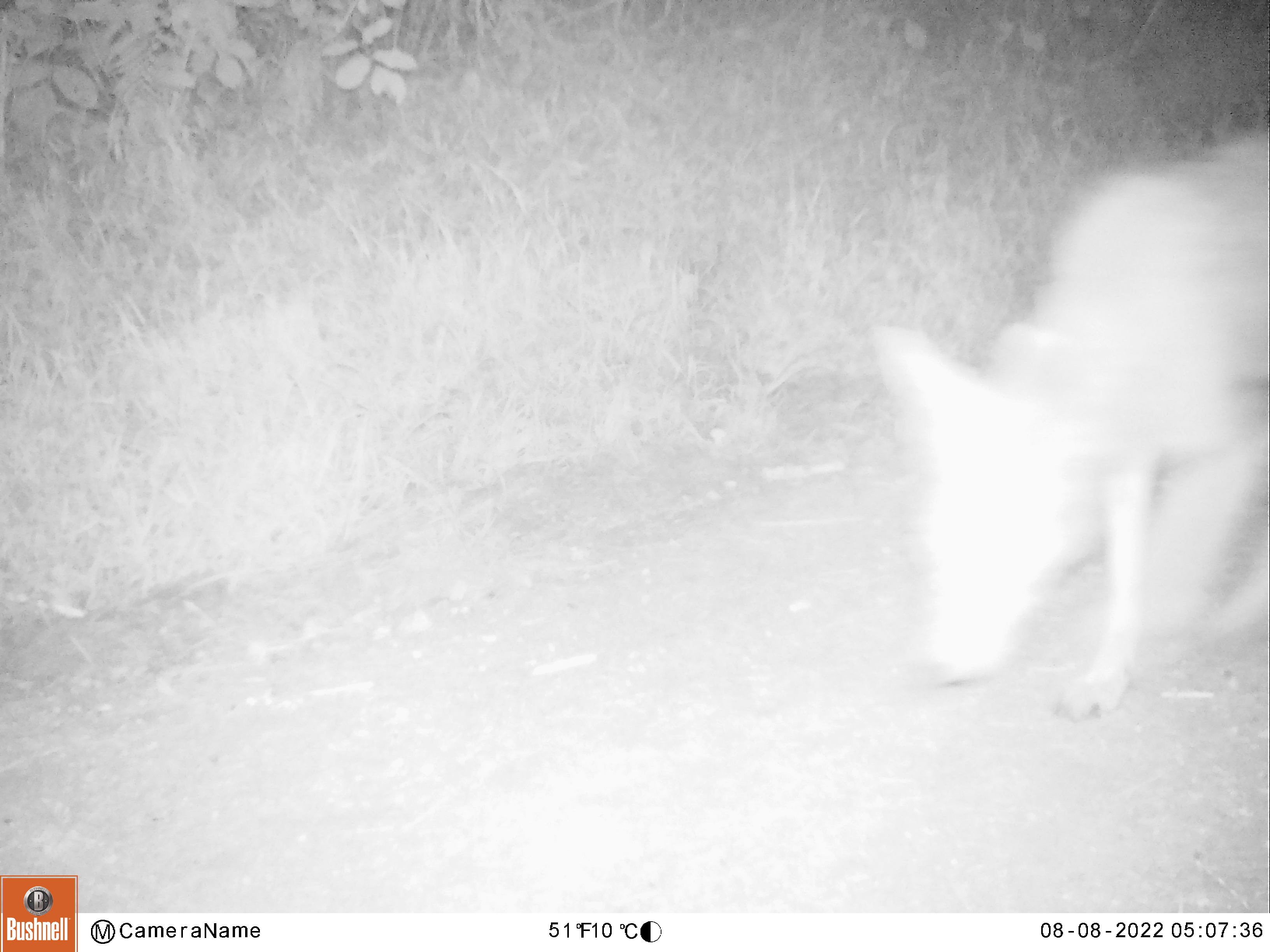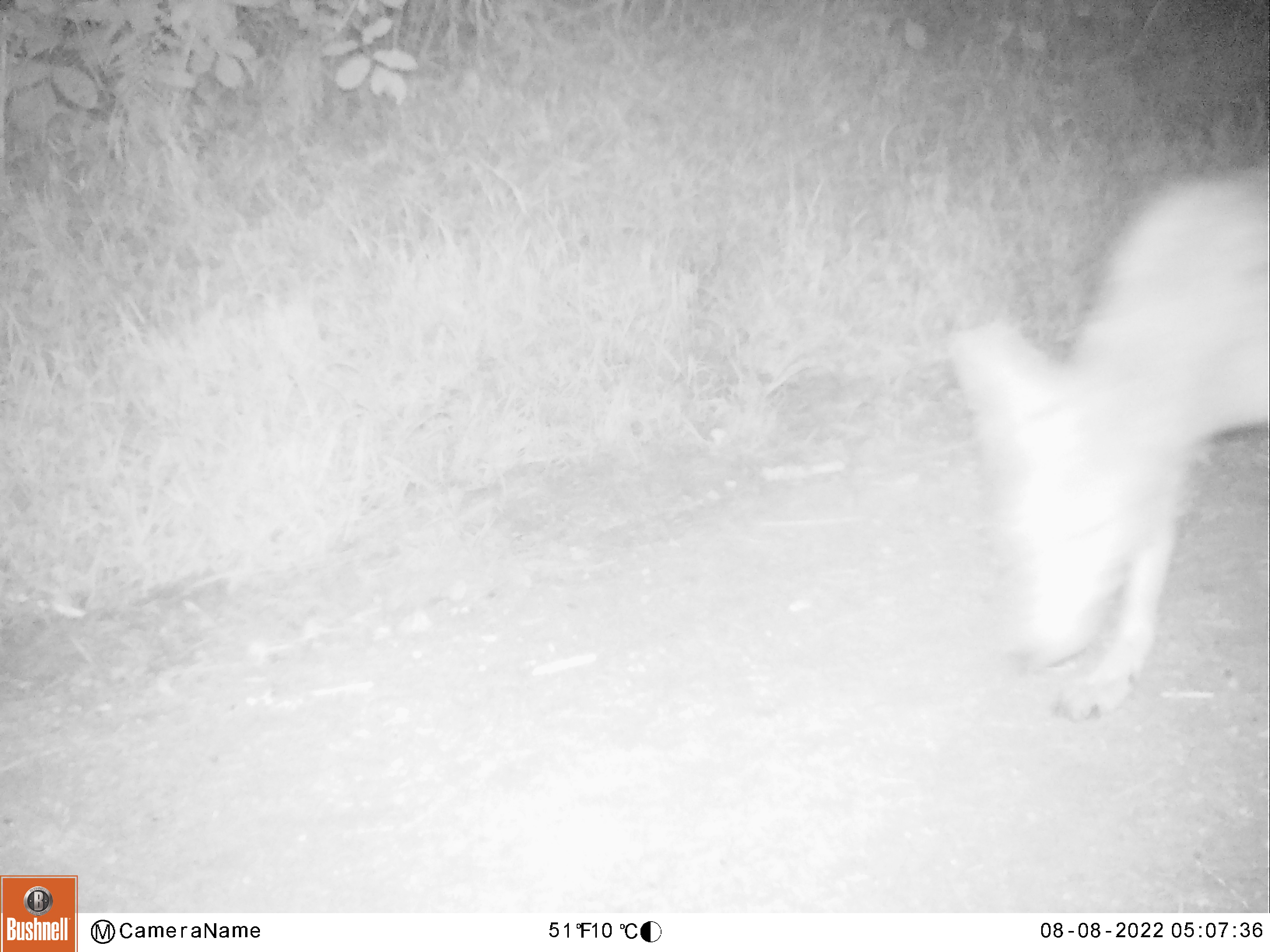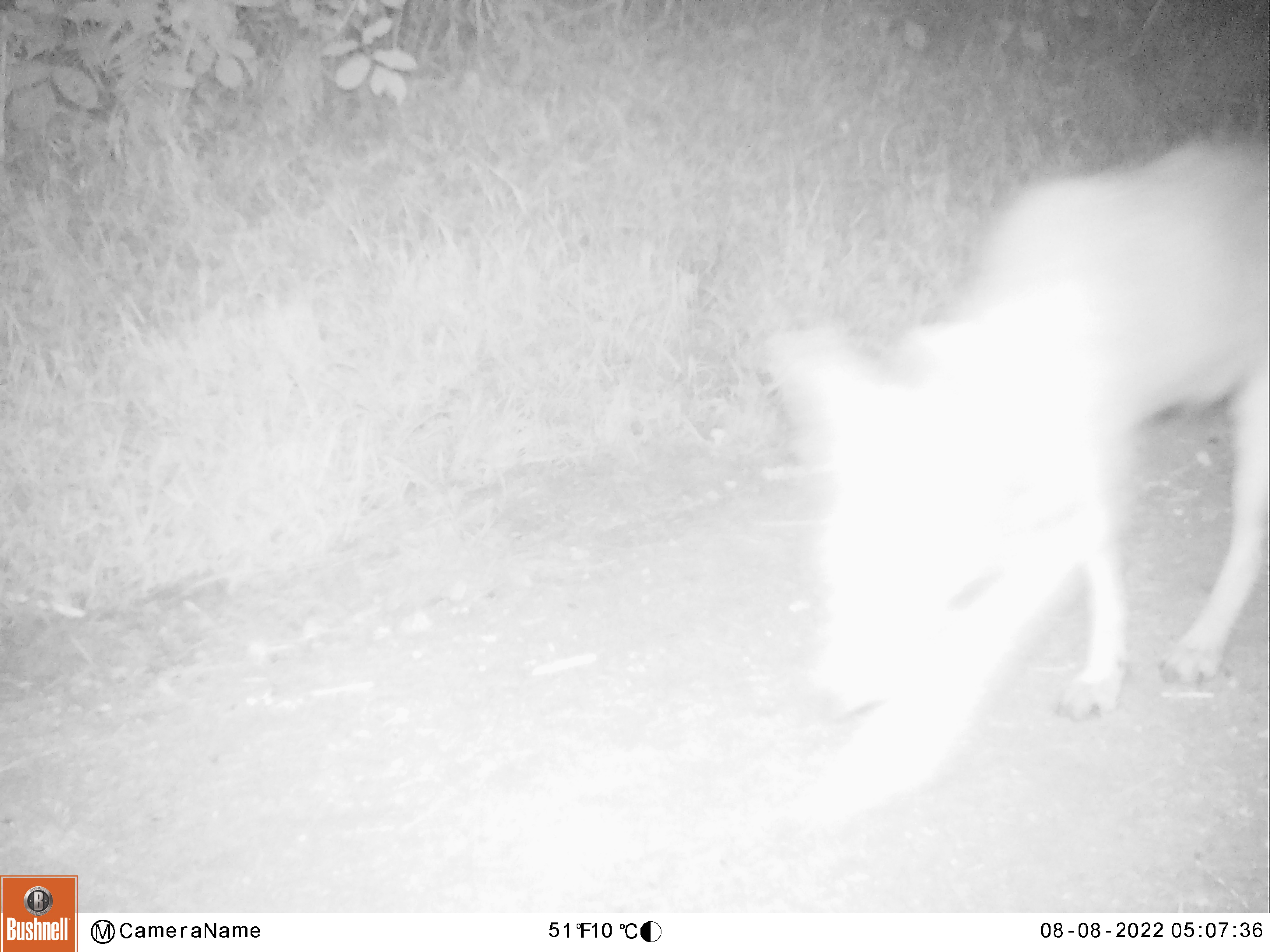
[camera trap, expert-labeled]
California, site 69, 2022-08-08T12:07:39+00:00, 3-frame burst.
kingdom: Animalia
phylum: Chordata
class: Mammalia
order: Carnivora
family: Canidae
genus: Canis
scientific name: Canis latrans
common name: coyote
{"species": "coyote (Canis latrans)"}